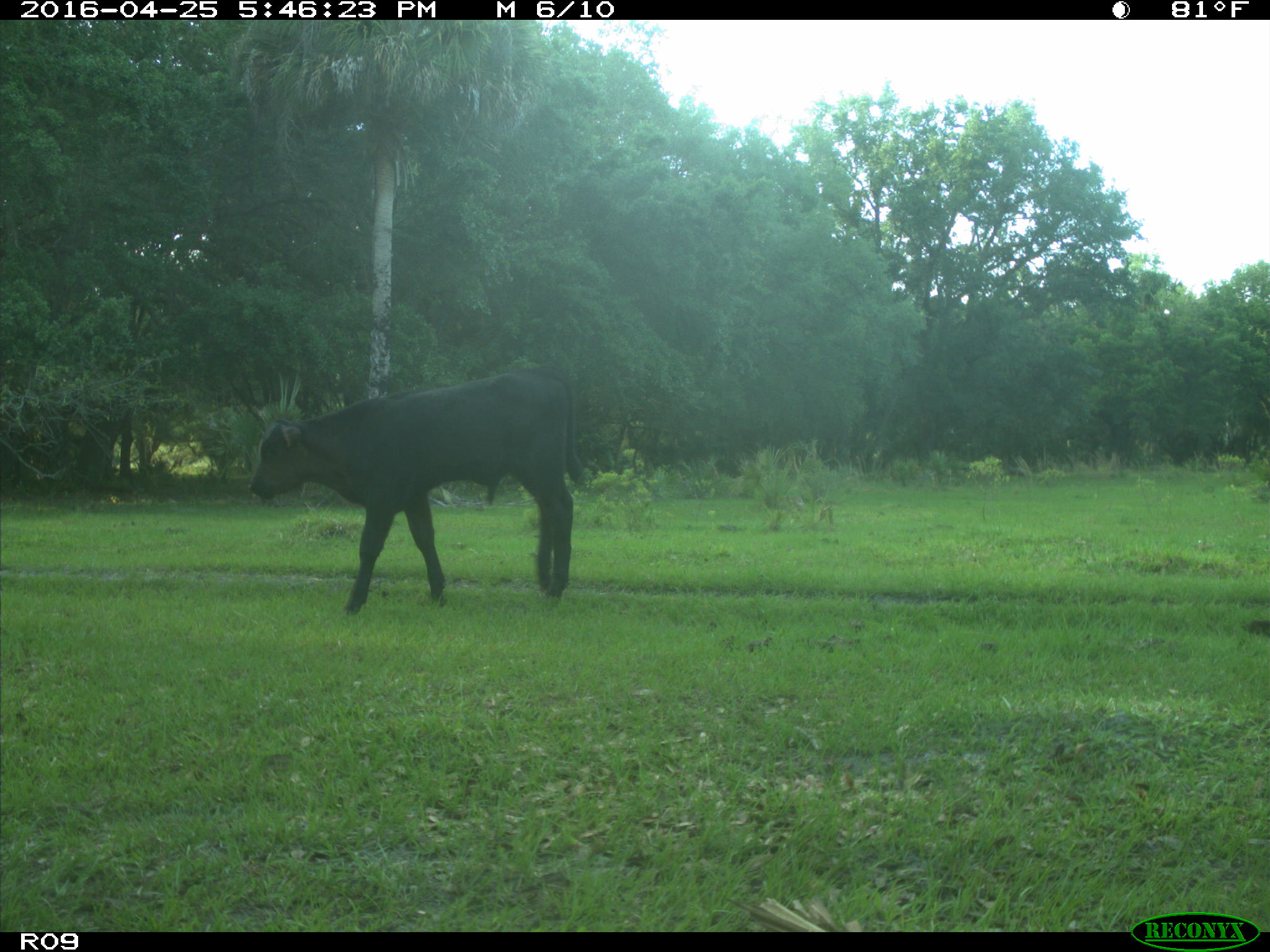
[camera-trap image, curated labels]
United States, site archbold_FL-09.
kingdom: Animalia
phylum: Chordata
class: Mammalia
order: Artiodactyla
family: Bovidae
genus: Bos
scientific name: Bos taurus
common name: domestic cow